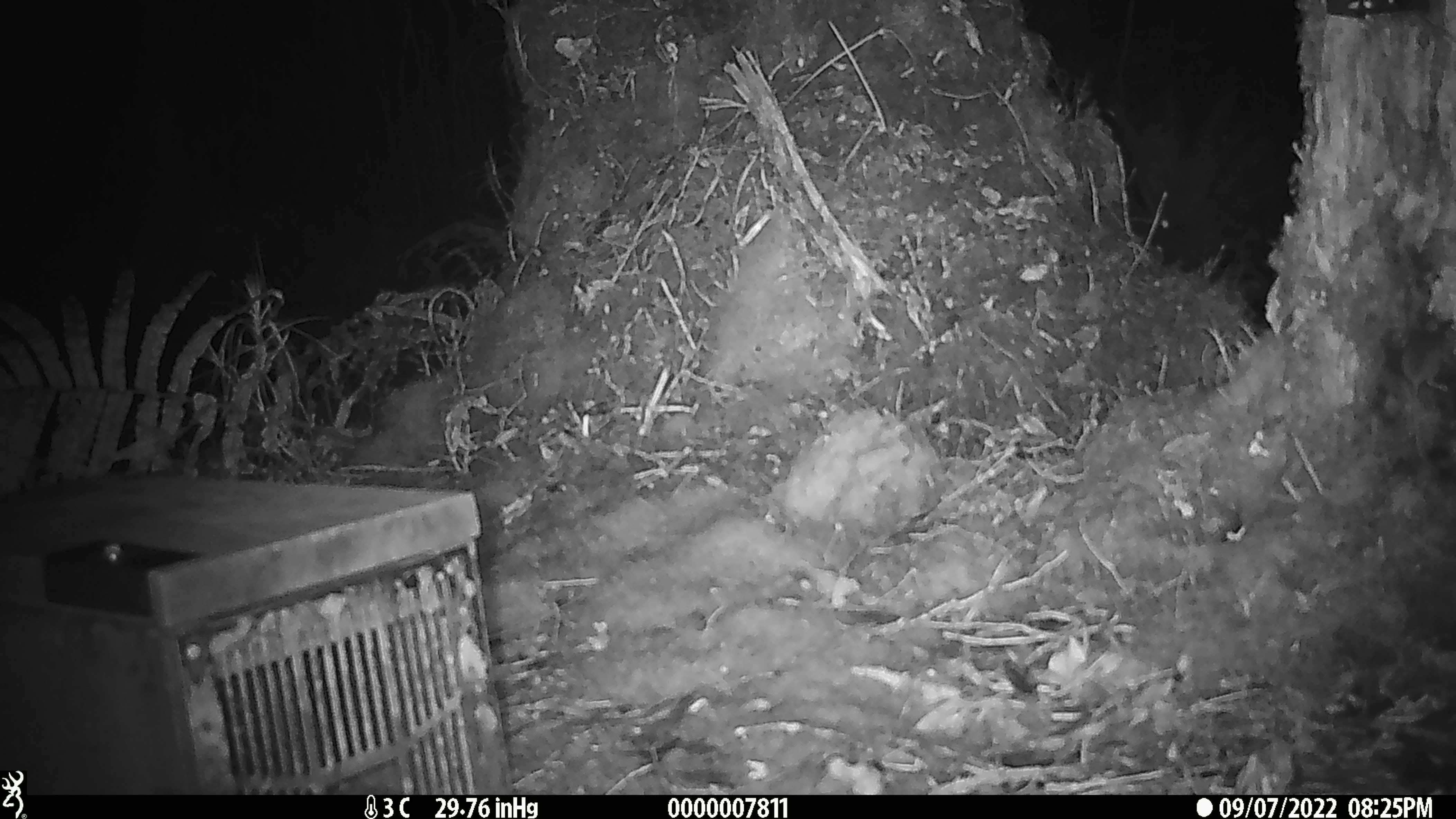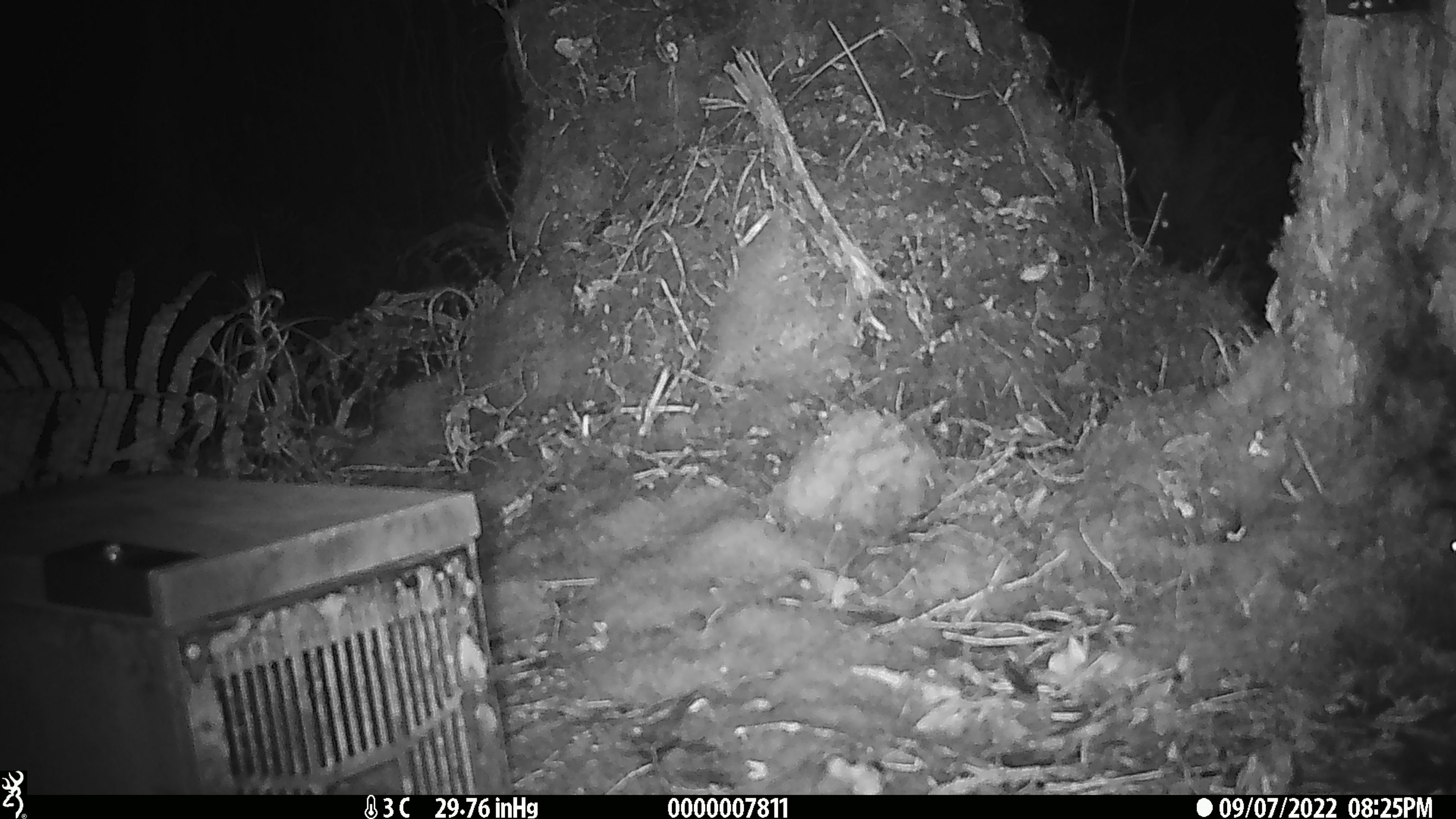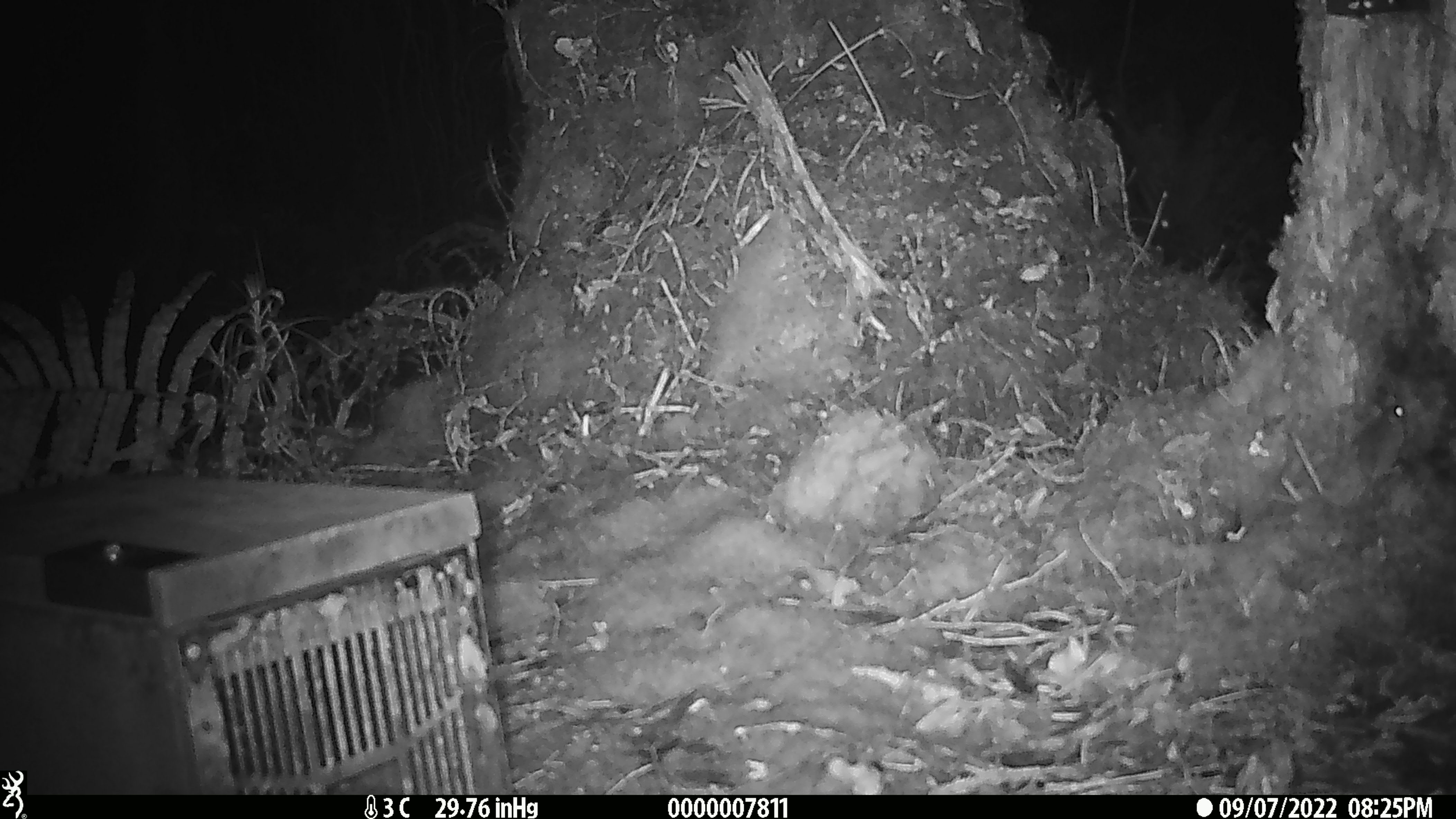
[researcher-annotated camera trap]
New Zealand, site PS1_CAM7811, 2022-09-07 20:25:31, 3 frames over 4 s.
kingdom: Animalia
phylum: Chordata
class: Mammalia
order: Rodentia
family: Muridae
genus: Mus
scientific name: Mus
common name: mouse